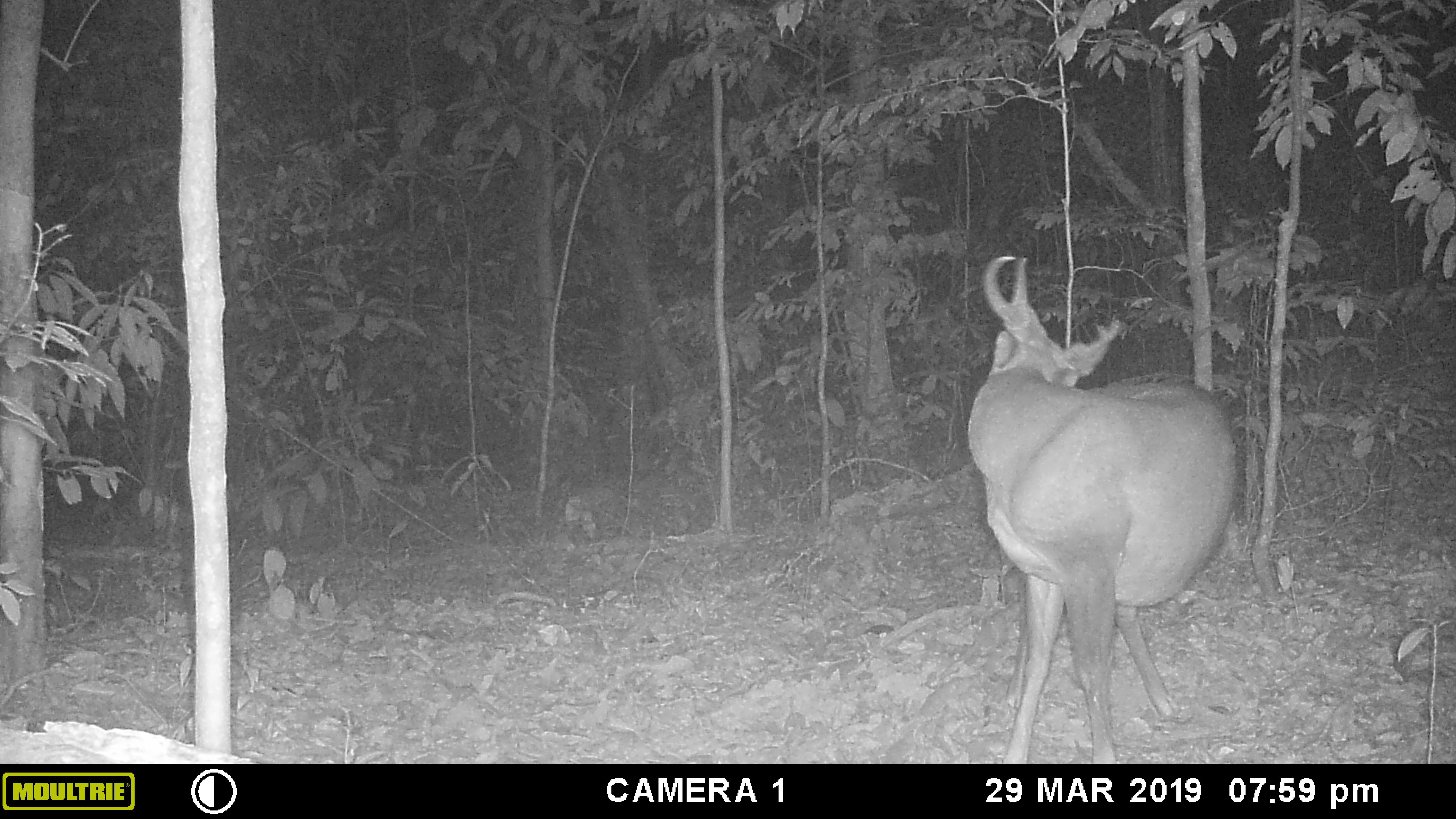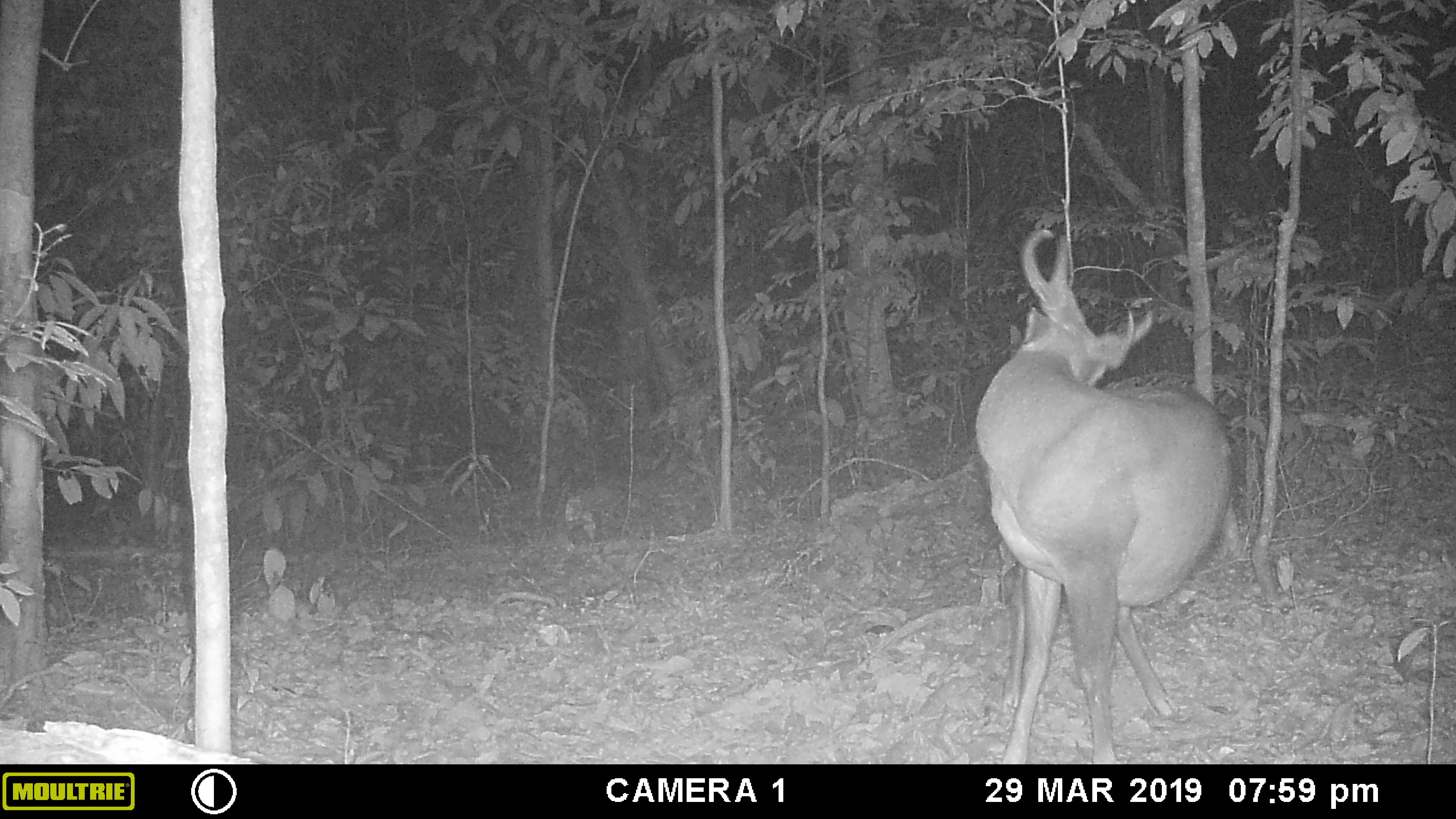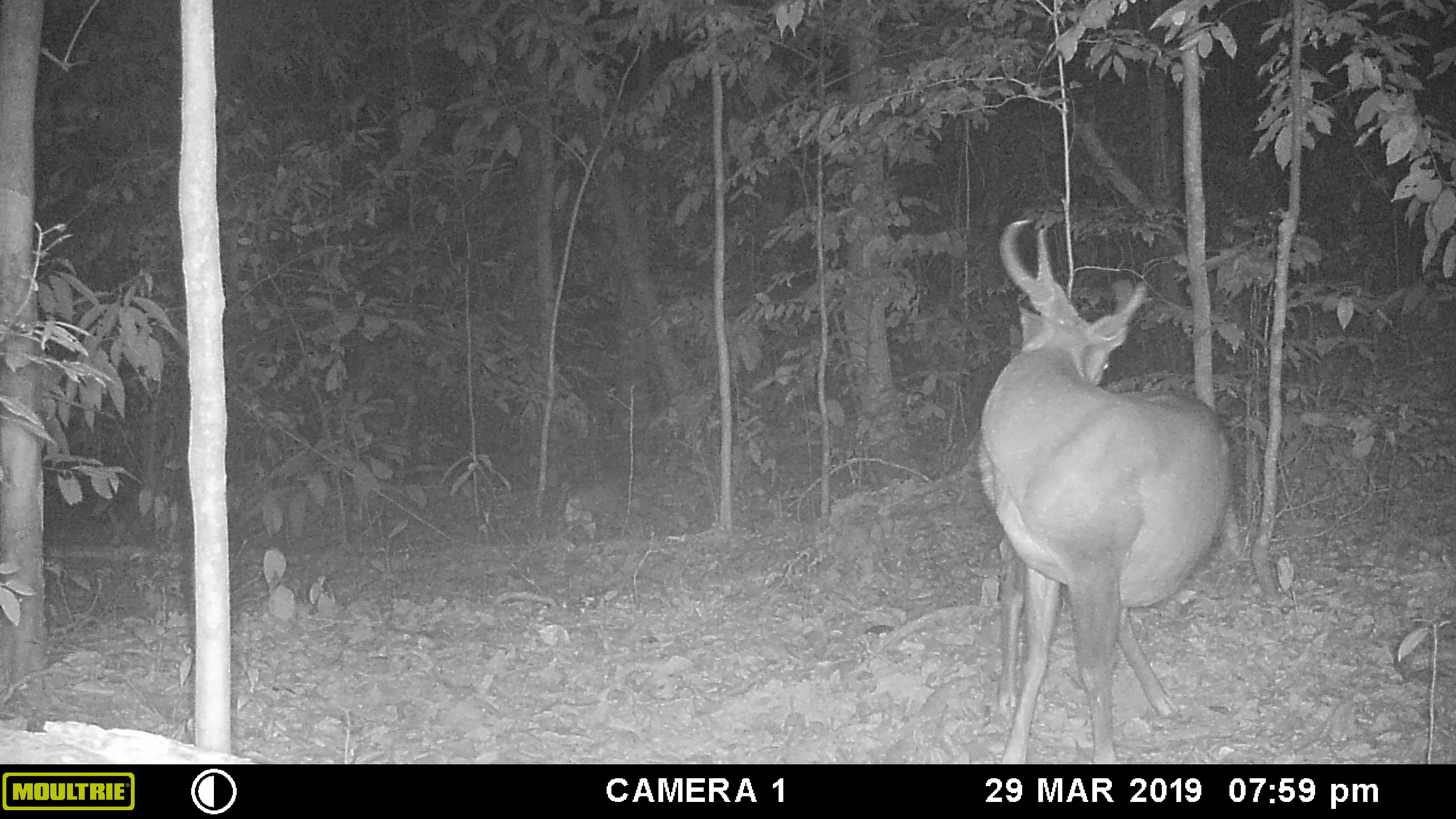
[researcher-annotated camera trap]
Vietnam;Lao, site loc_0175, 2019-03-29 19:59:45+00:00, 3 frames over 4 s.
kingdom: Animalia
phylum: Chordata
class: Mammalia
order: Artiodactyla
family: Cervidae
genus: Muntiacus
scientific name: Muntiacus vuquangensis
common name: large-antlered muntjac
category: large antlered muntjac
Large antlered muntjac (large-antlered muntjac) (Muntiacus vuquangensis). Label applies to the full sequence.